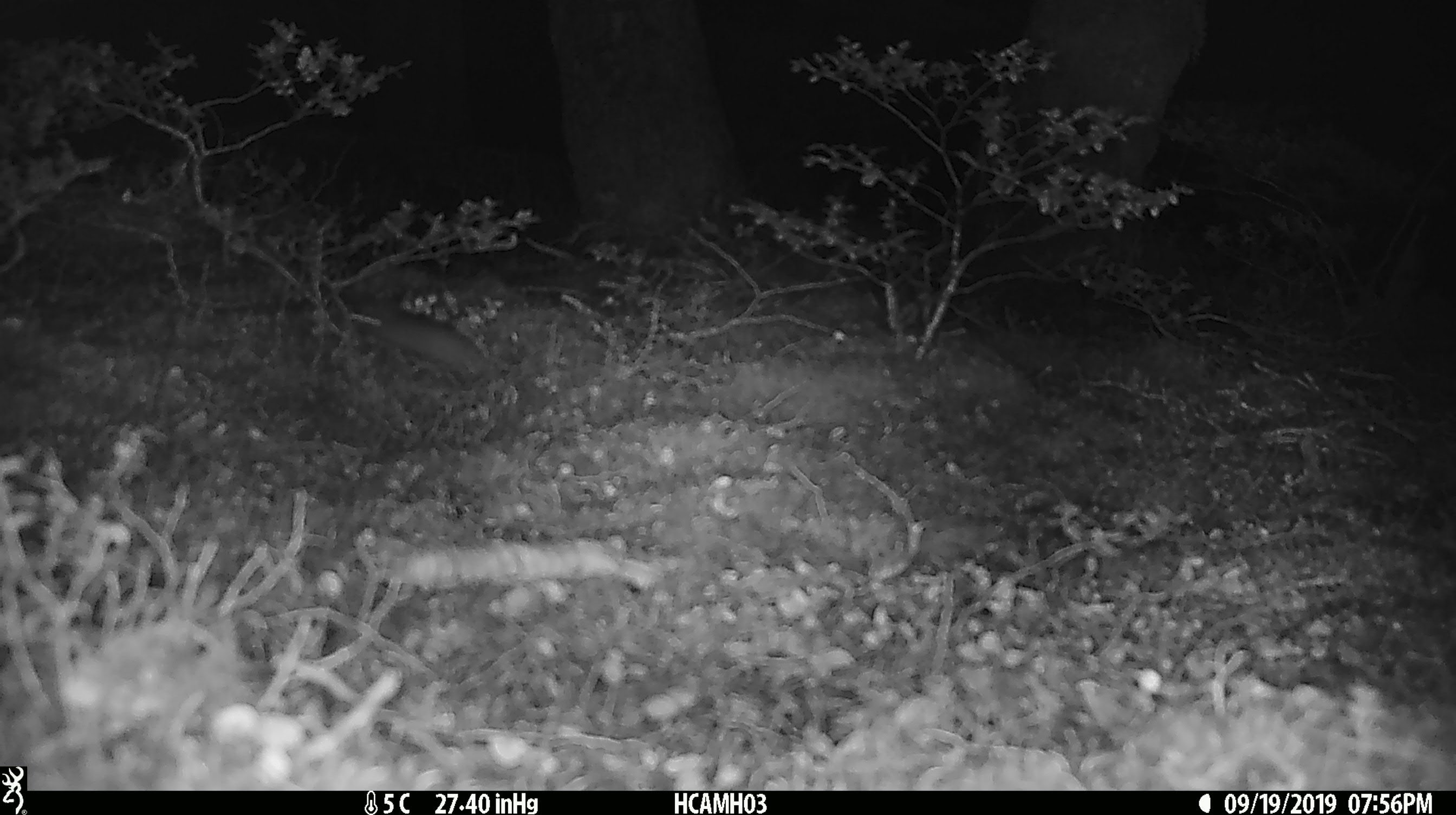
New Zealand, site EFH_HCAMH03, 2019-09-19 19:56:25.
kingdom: Animalia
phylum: Chordata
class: Mammalia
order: Rodentia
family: Muridae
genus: Mus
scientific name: Mus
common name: mouse